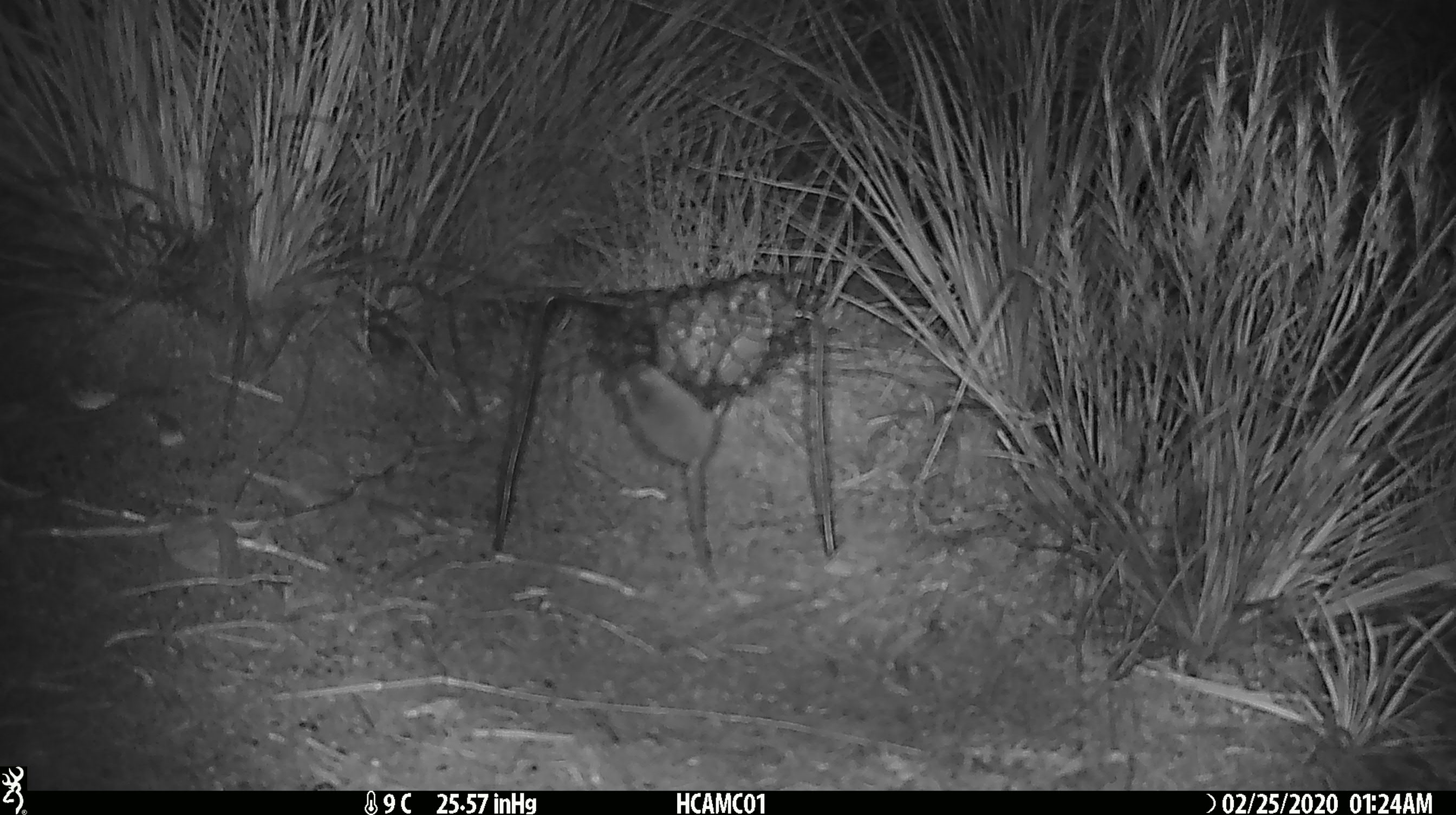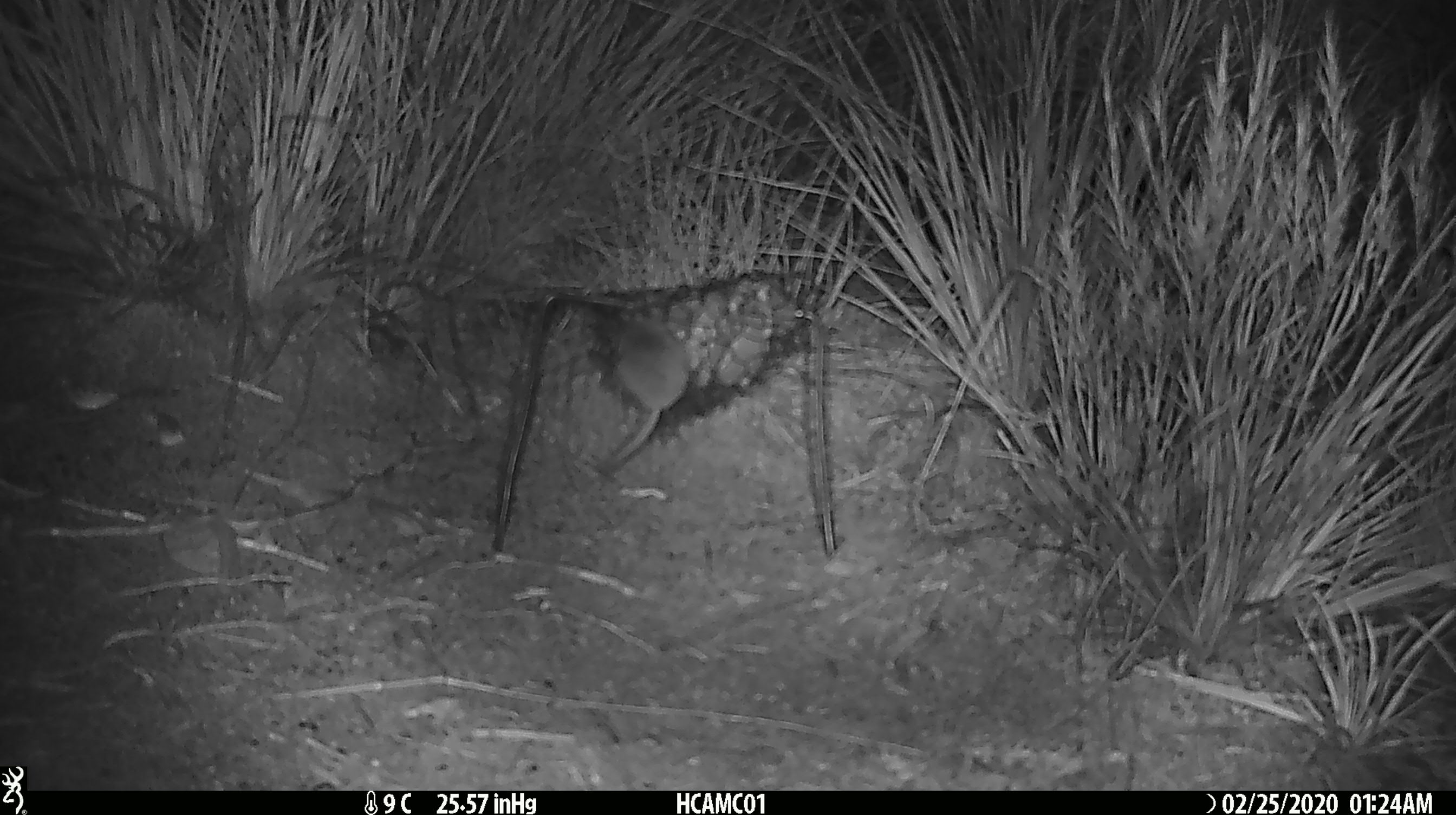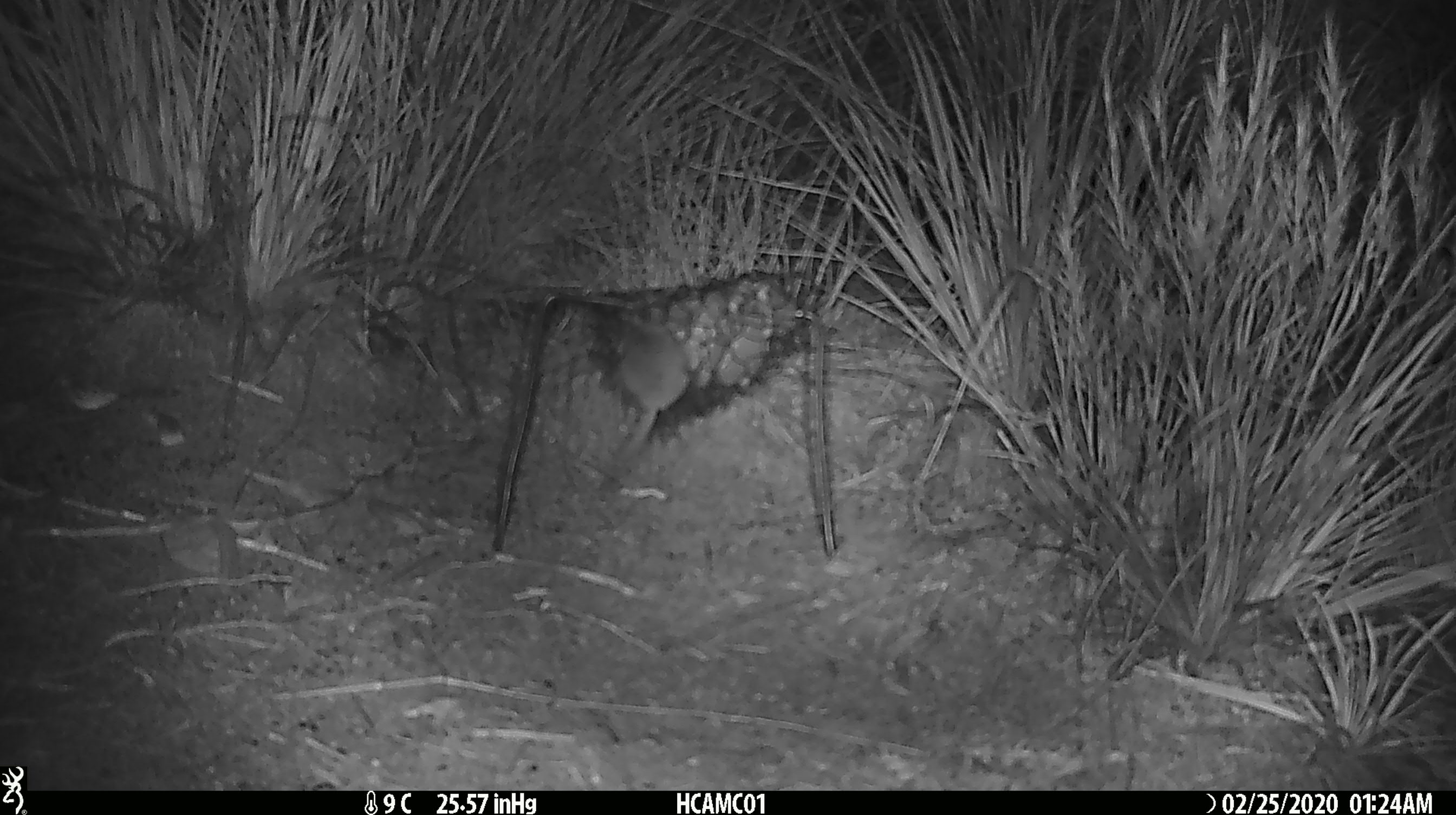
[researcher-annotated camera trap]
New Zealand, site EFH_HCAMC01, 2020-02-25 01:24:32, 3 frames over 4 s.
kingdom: Animalia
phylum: Chordata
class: Mammalia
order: Rodentia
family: Muridae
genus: Mus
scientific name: Mus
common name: mouse